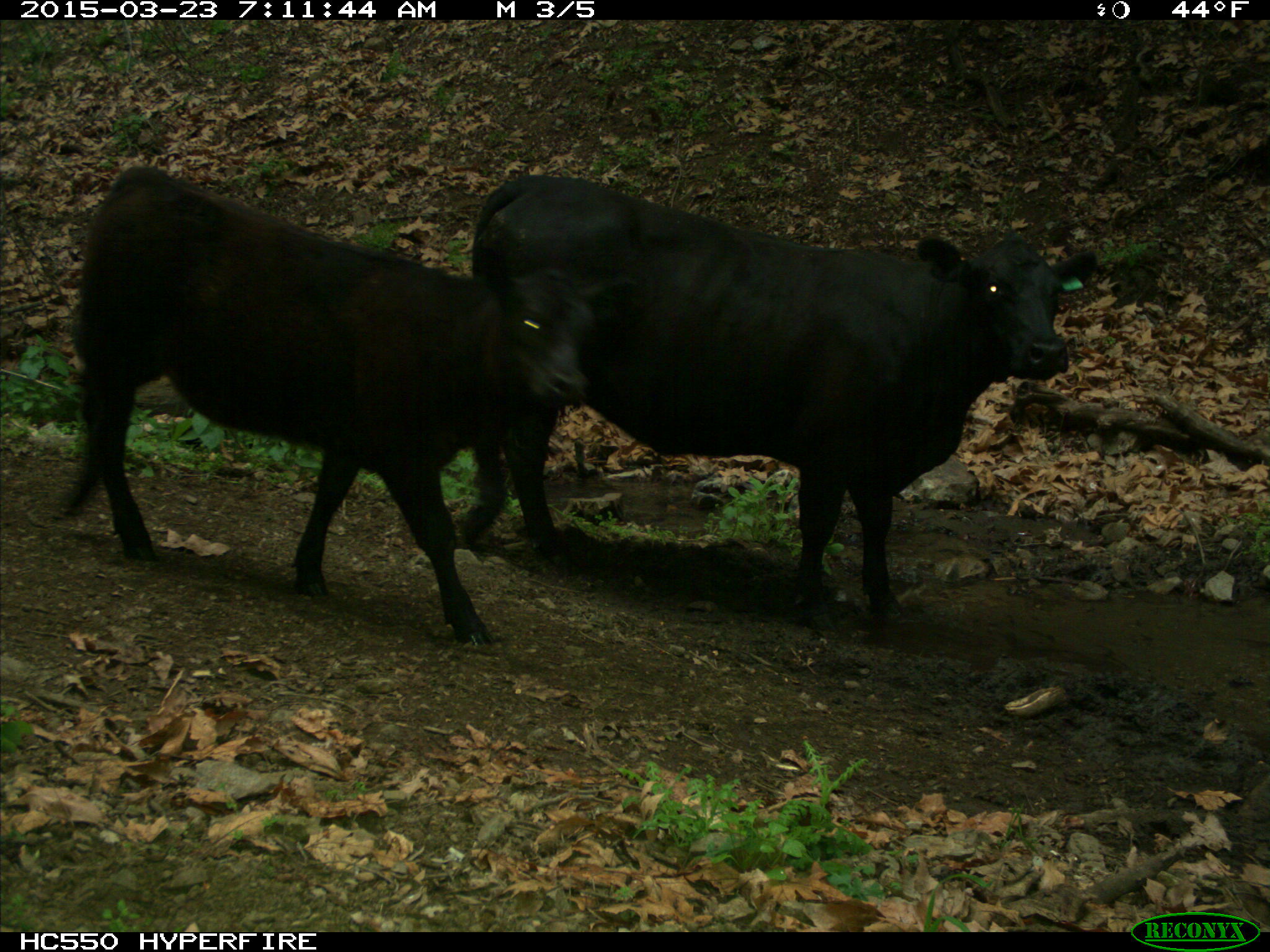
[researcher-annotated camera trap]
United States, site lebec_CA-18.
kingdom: Animalia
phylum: Chordata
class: Mammalia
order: Artiodactyla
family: Bovidae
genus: Bos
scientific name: Bos taurus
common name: domestic cow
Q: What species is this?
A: Bos taurus (domestic cow).